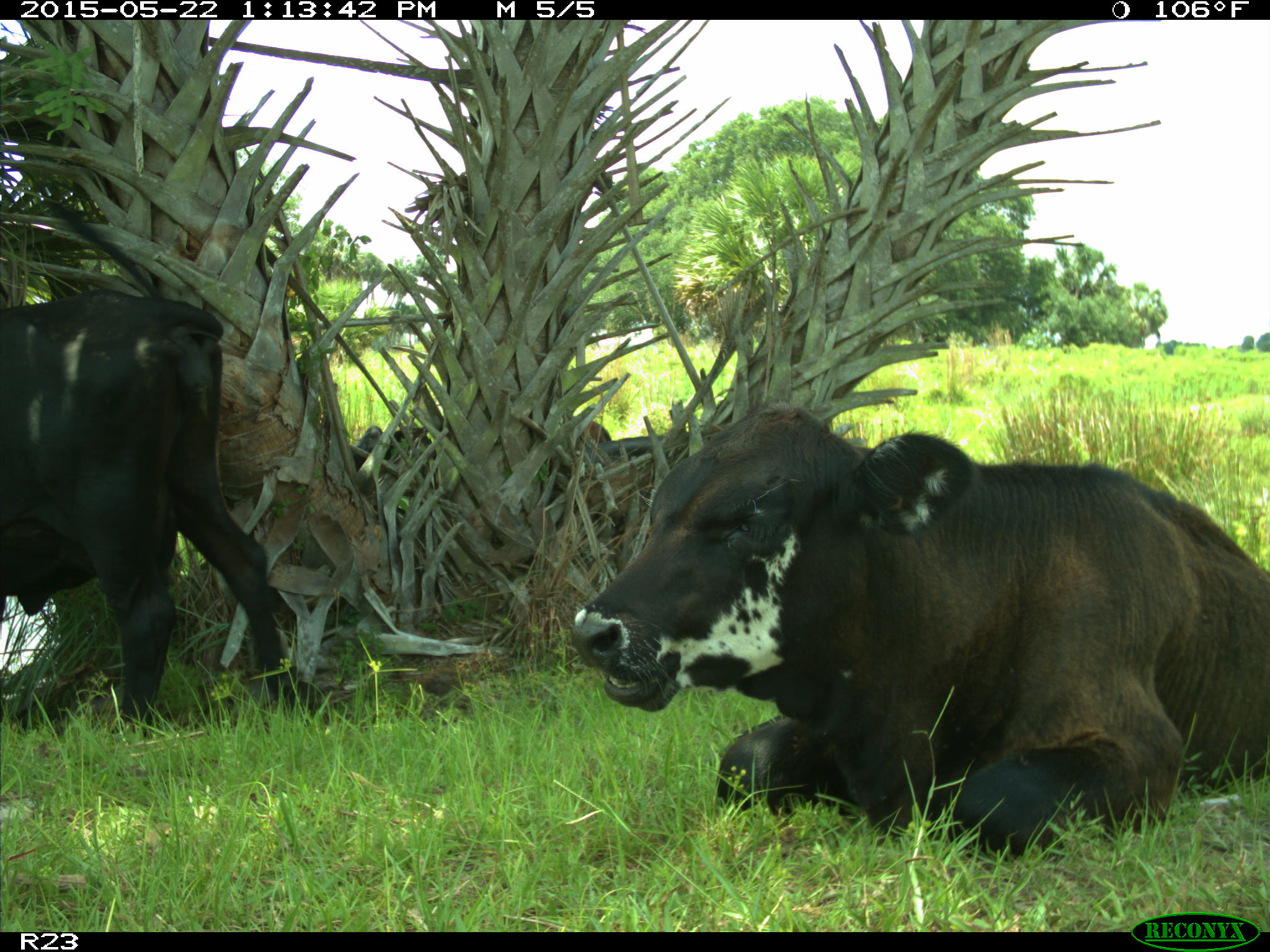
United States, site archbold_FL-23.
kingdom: Animalia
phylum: Chordata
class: Mammalia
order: Artiodactyla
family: Bovidae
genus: Bos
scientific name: Bos taurus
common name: domestic cow